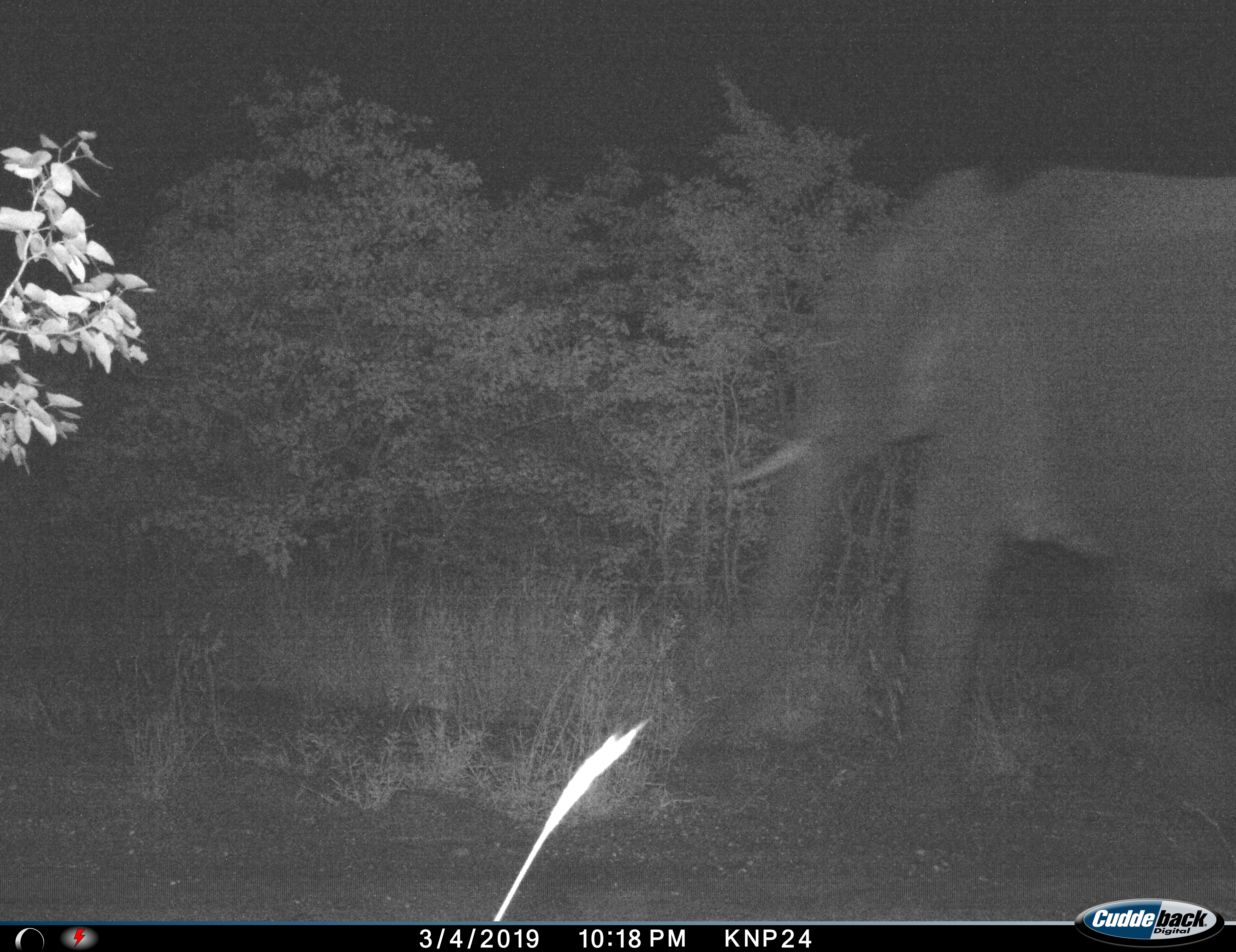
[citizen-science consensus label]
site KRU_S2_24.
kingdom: Animalia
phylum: Chordata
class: Mammalia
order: Proboscidea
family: Elephantidae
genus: Loxodonta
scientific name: Loxodonta africana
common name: african bush elephant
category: elephant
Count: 1.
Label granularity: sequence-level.